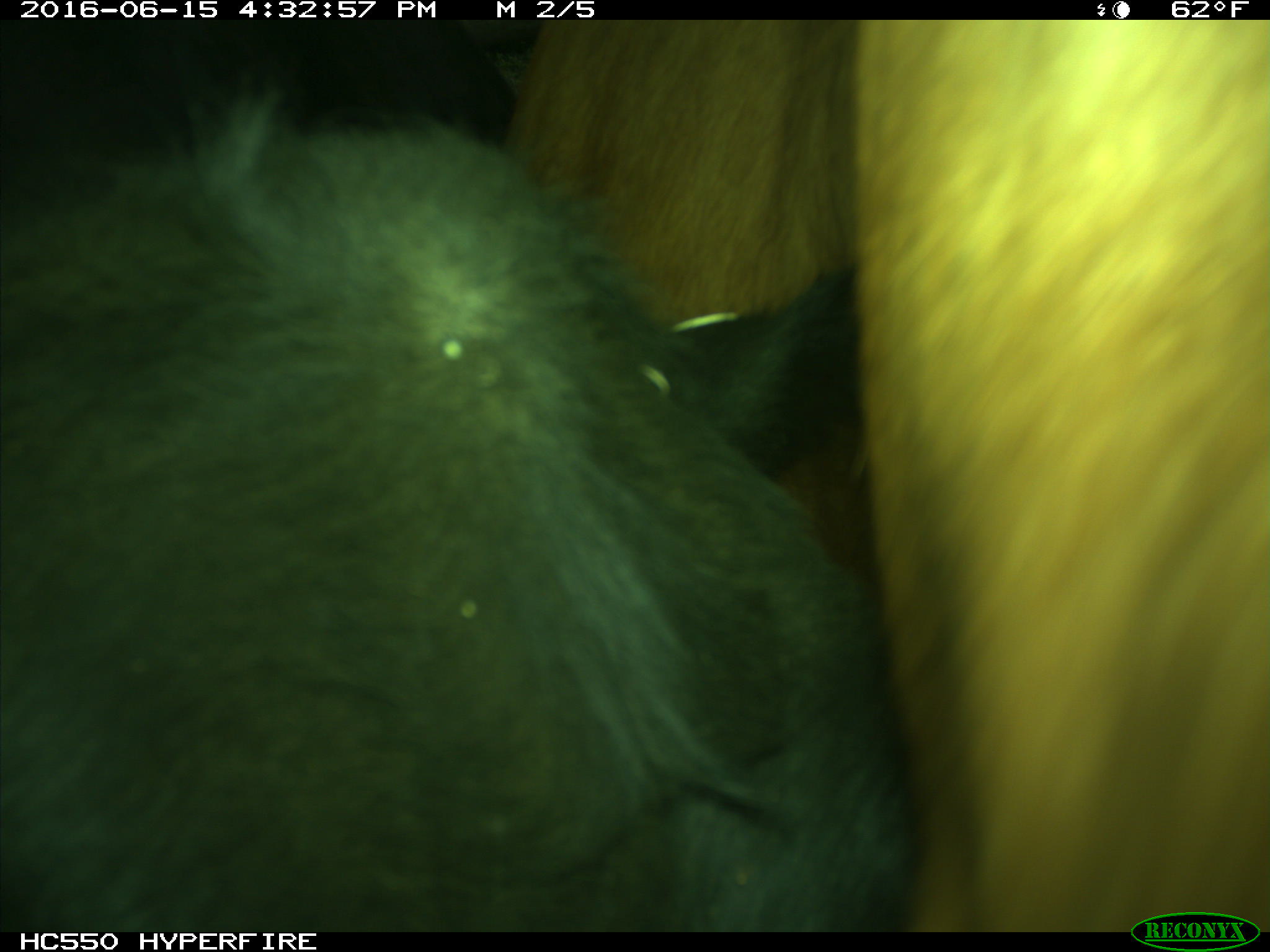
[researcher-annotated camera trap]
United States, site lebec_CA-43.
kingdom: Animalia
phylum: Chordata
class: Mammalia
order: Artiodactyla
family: Bovidae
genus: Bos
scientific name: Bos taurus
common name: domestic cow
Bos taurus (domestic cow).